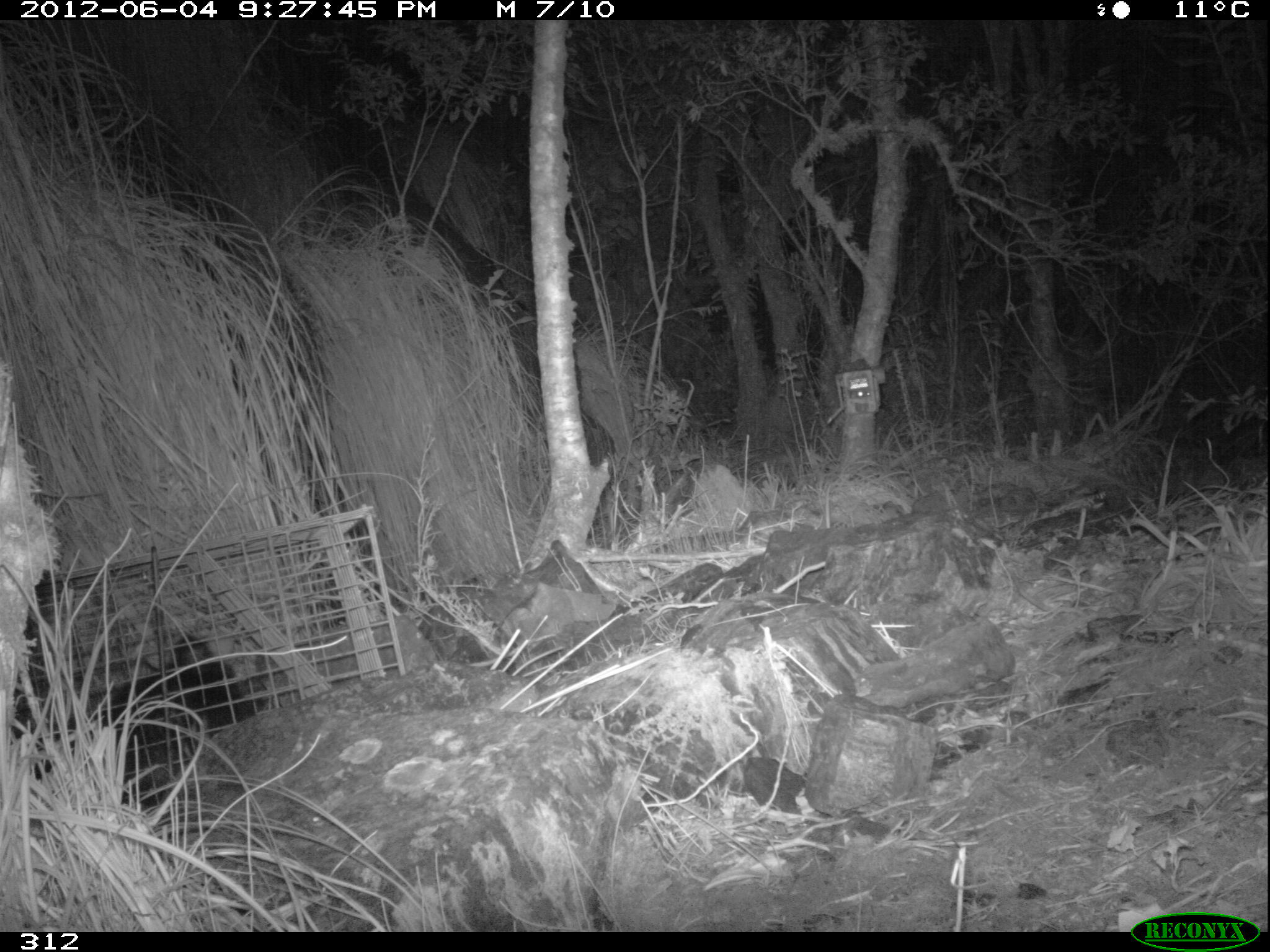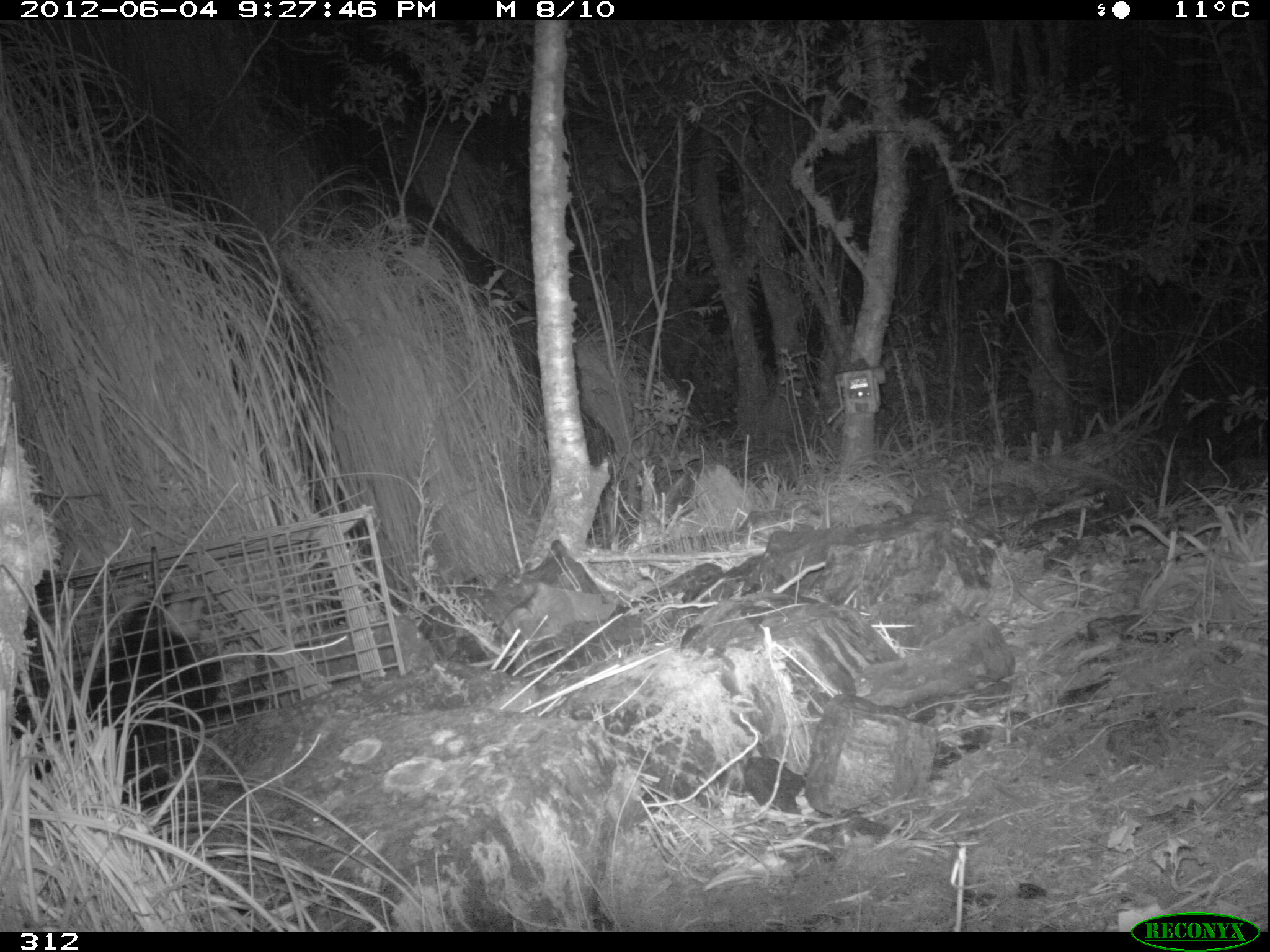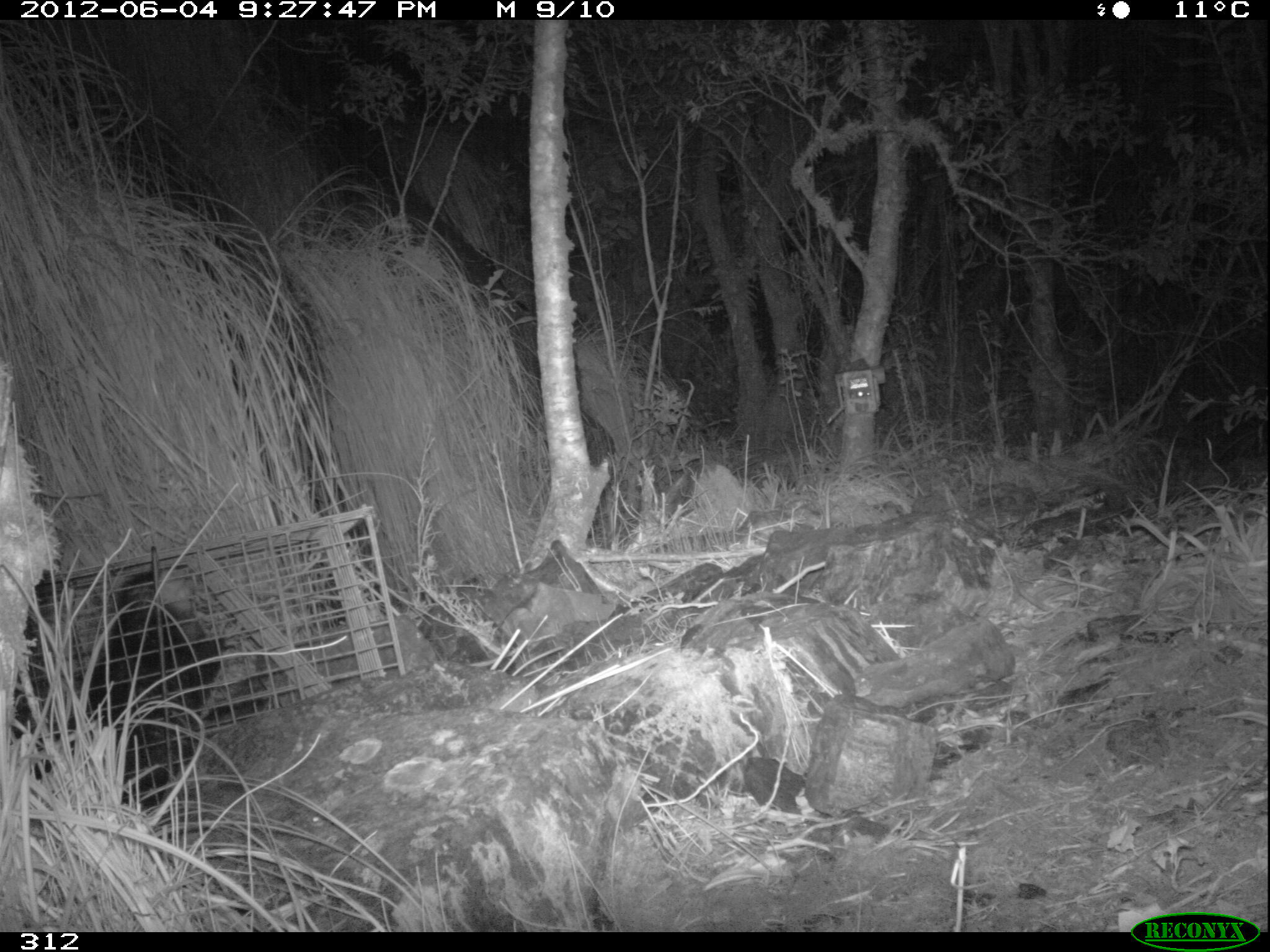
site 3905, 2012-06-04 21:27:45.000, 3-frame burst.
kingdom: Animalia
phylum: Chordata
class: Mammalia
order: Didelphimorphia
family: Didelphidae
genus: Didelphis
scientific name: Didelphis pernigra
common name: andean white-eared opossum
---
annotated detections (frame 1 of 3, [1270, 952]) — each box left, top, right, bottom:
didelphis pernigra: 14, 630, 276, 805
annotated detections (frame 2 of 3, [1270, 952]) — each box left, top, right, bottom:
didelphis pernigra: 15, 582, 258, 809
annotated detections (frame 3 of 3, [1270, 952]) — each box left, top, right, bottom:
didelphis pernigra: 11, 559, 270, 811